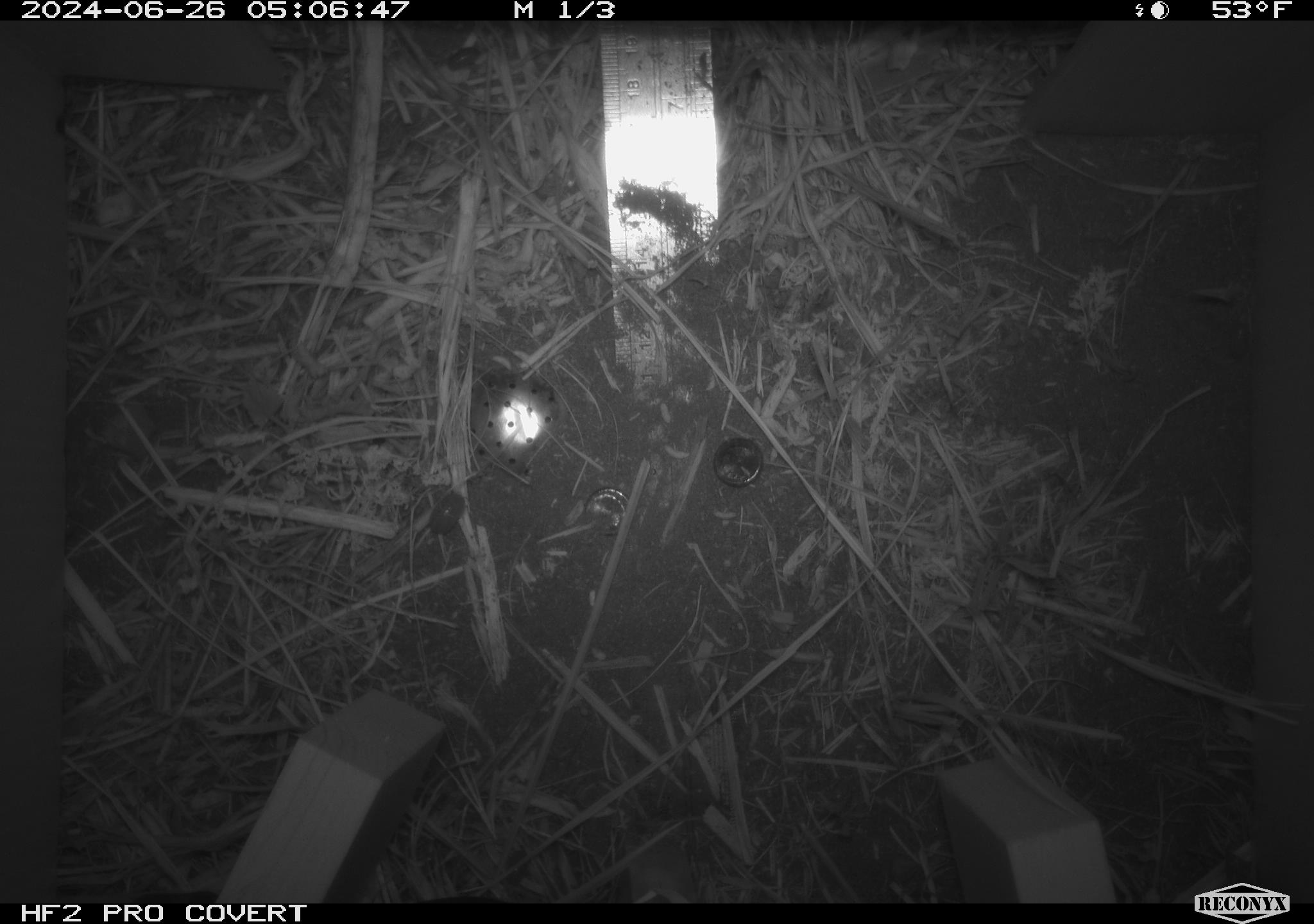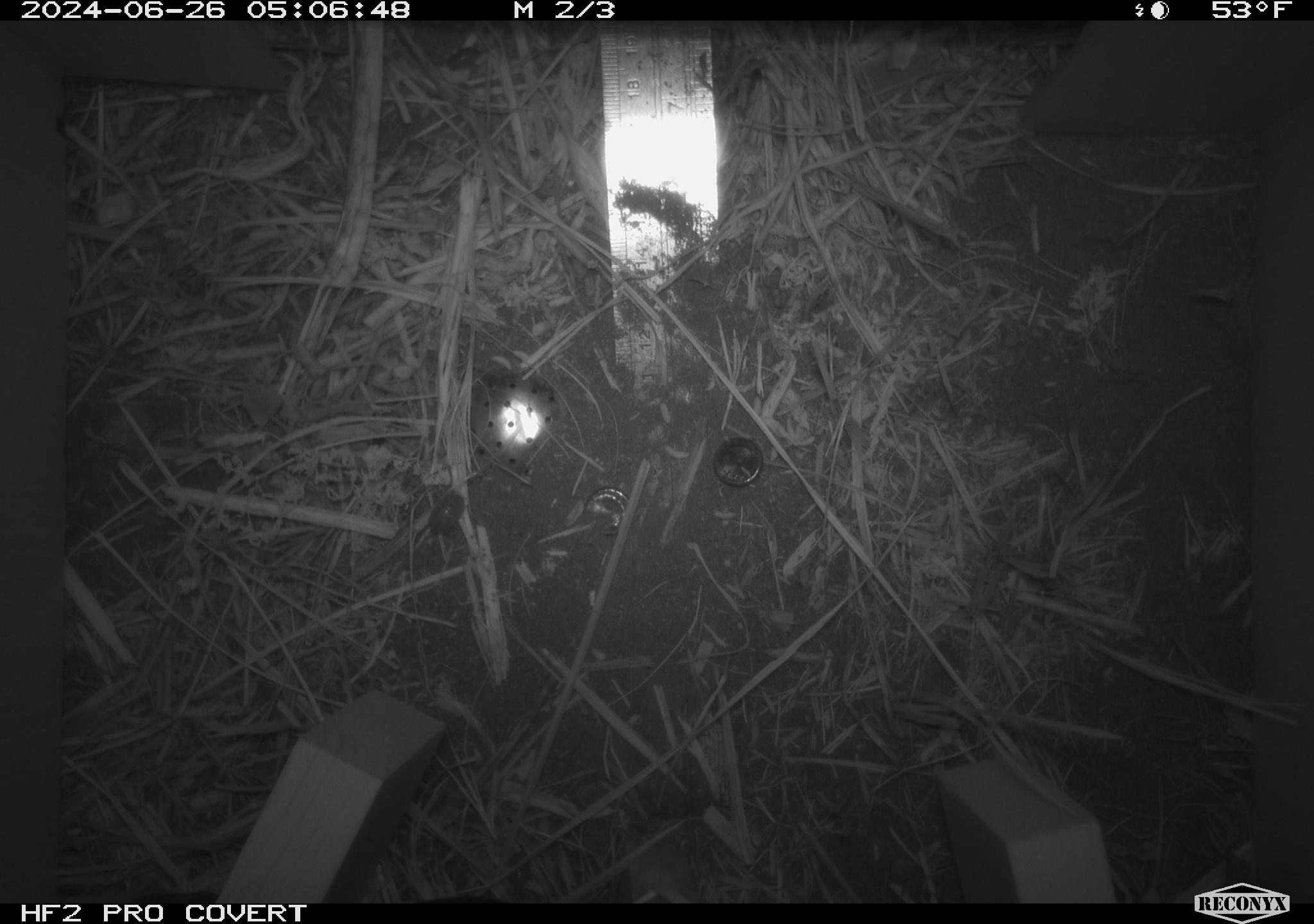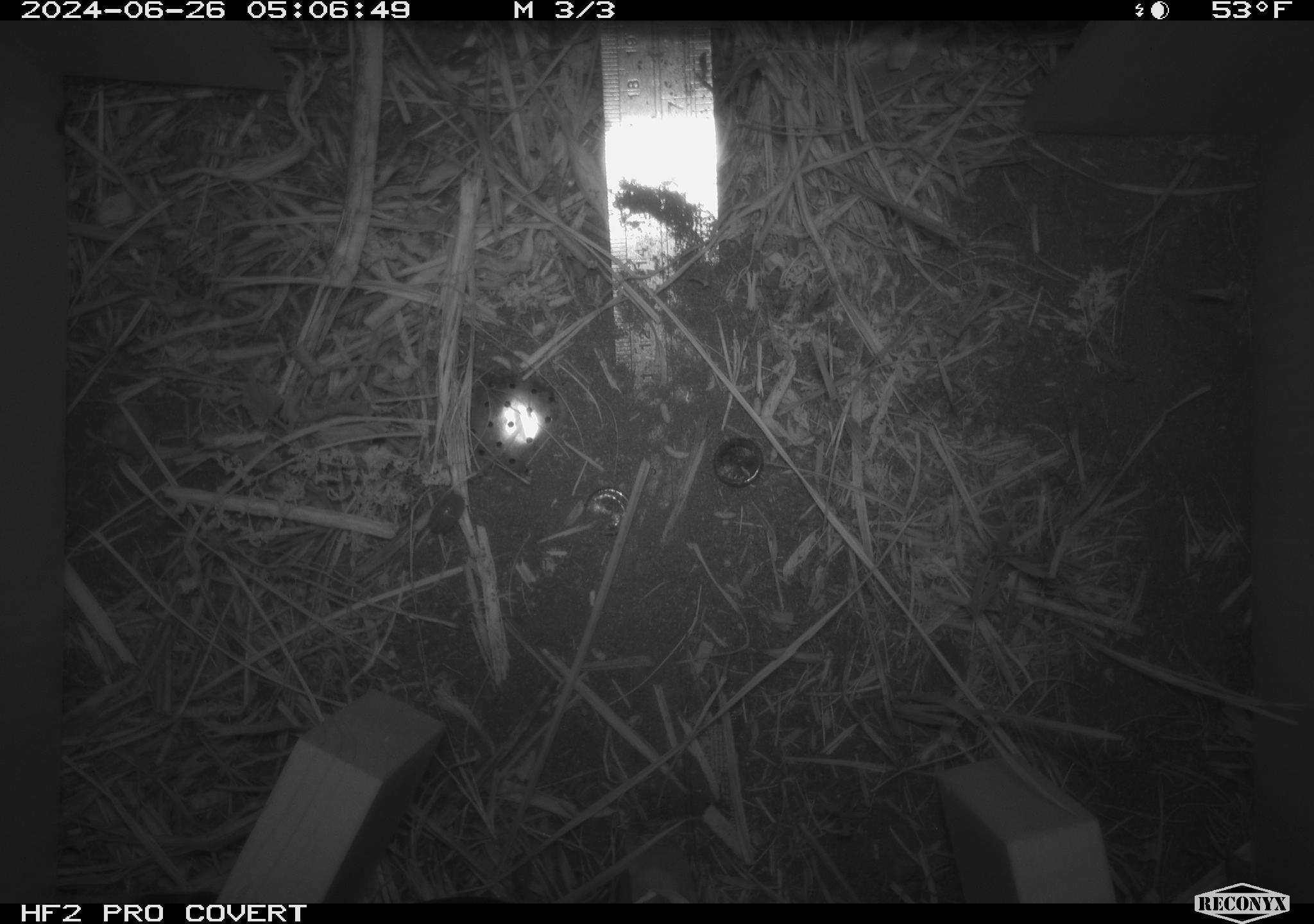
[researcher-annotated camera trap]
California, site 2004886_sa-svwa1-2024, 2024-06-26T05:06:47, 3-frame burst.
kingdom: Animalia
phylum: Arthropoda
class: Malacostraca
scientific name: Malacostraca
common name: amphipods, crabs, isopods, krill, lobsters and shrimps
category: malacostracan